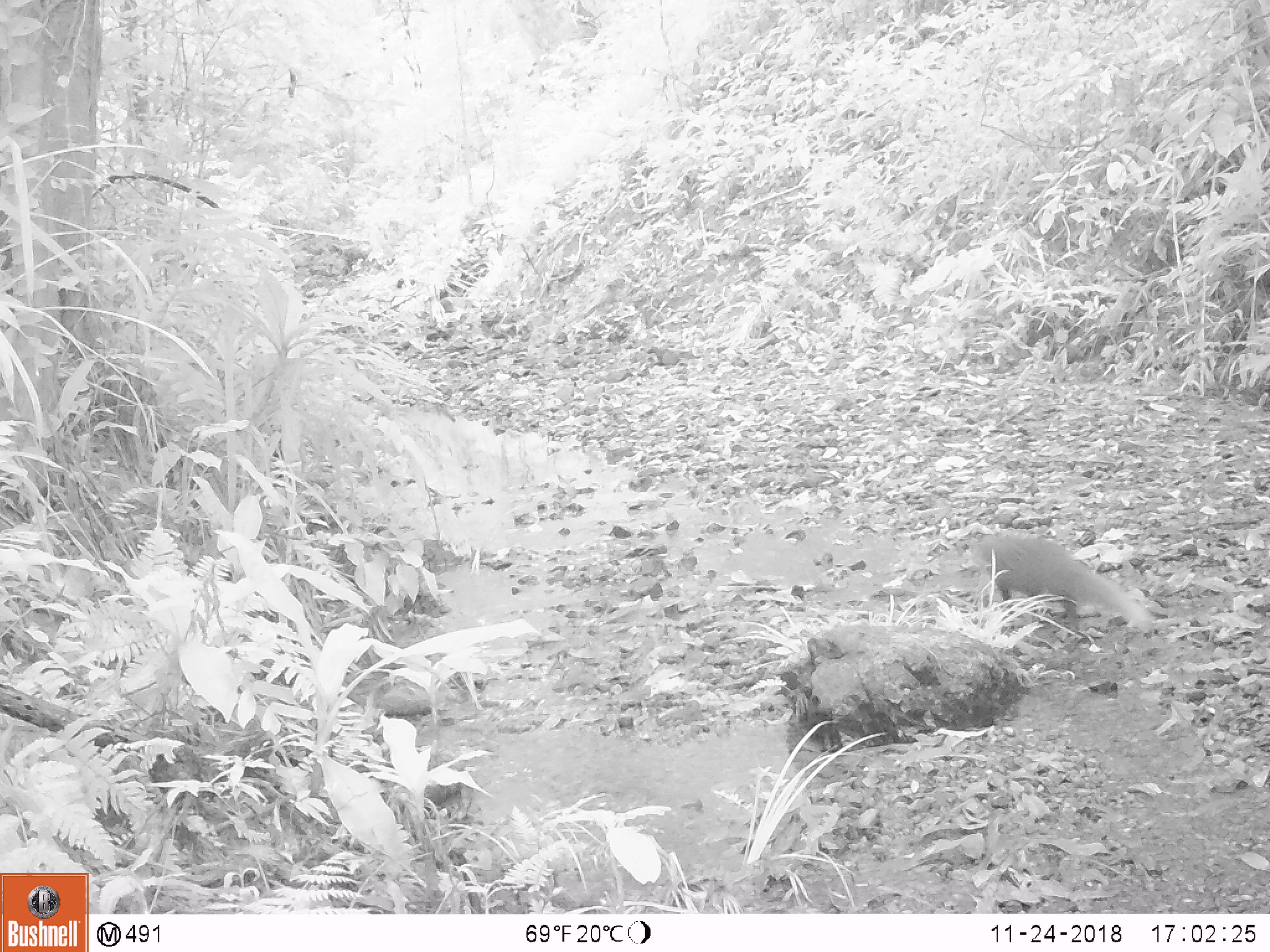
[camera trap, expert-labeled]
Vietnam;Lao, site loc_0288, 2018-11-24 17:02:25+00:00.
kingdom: Animalia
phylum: Chordata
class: Mammalia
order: Carnivora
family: Herpestidae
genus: Urva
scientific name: Urva urva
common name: crab-eating mongoose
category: crab eating mongoose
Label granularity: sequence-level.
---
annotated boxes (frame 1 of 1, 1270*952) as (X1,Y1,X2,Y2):
crab eating mongoose: (973,528,1156,638)